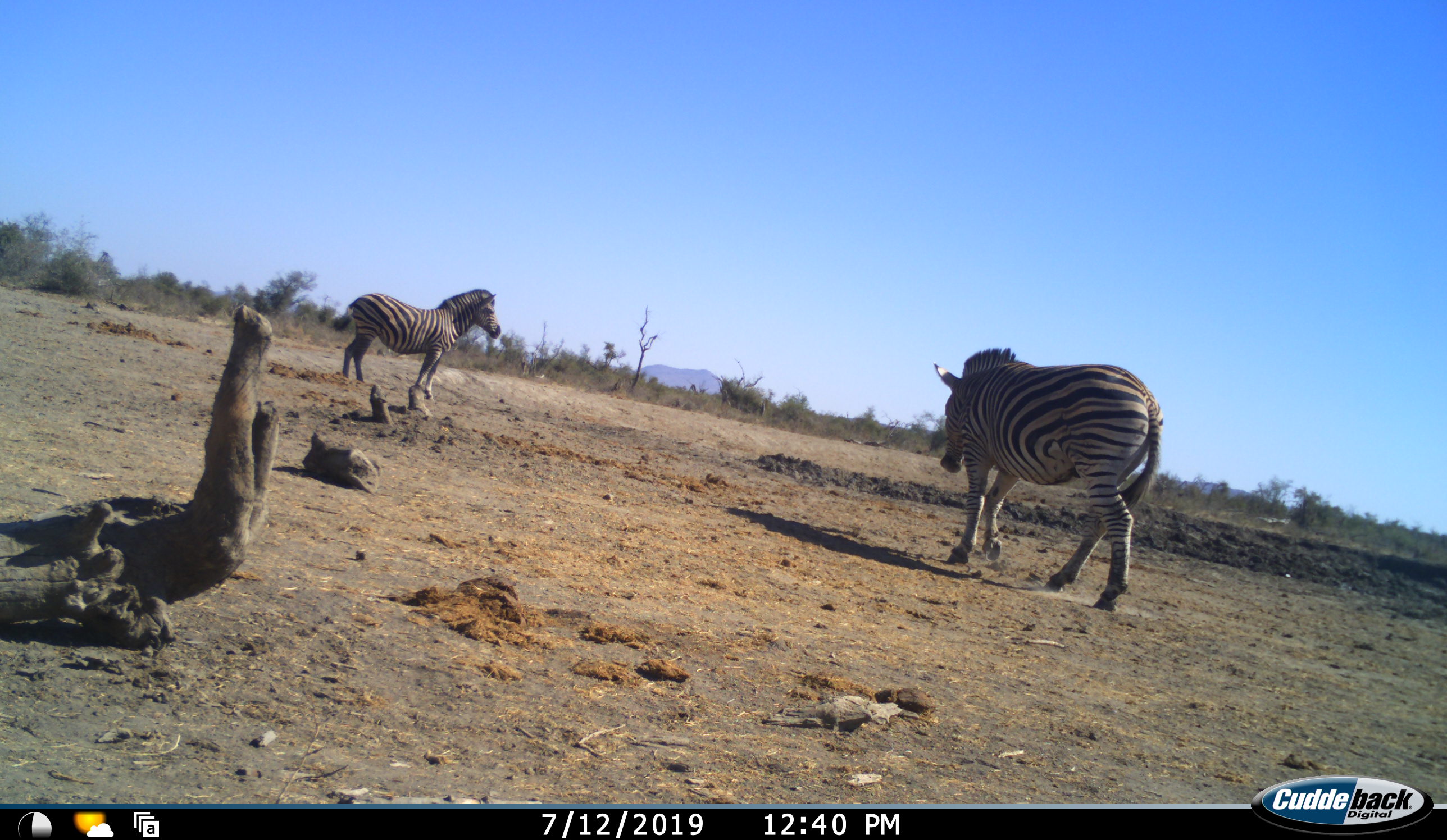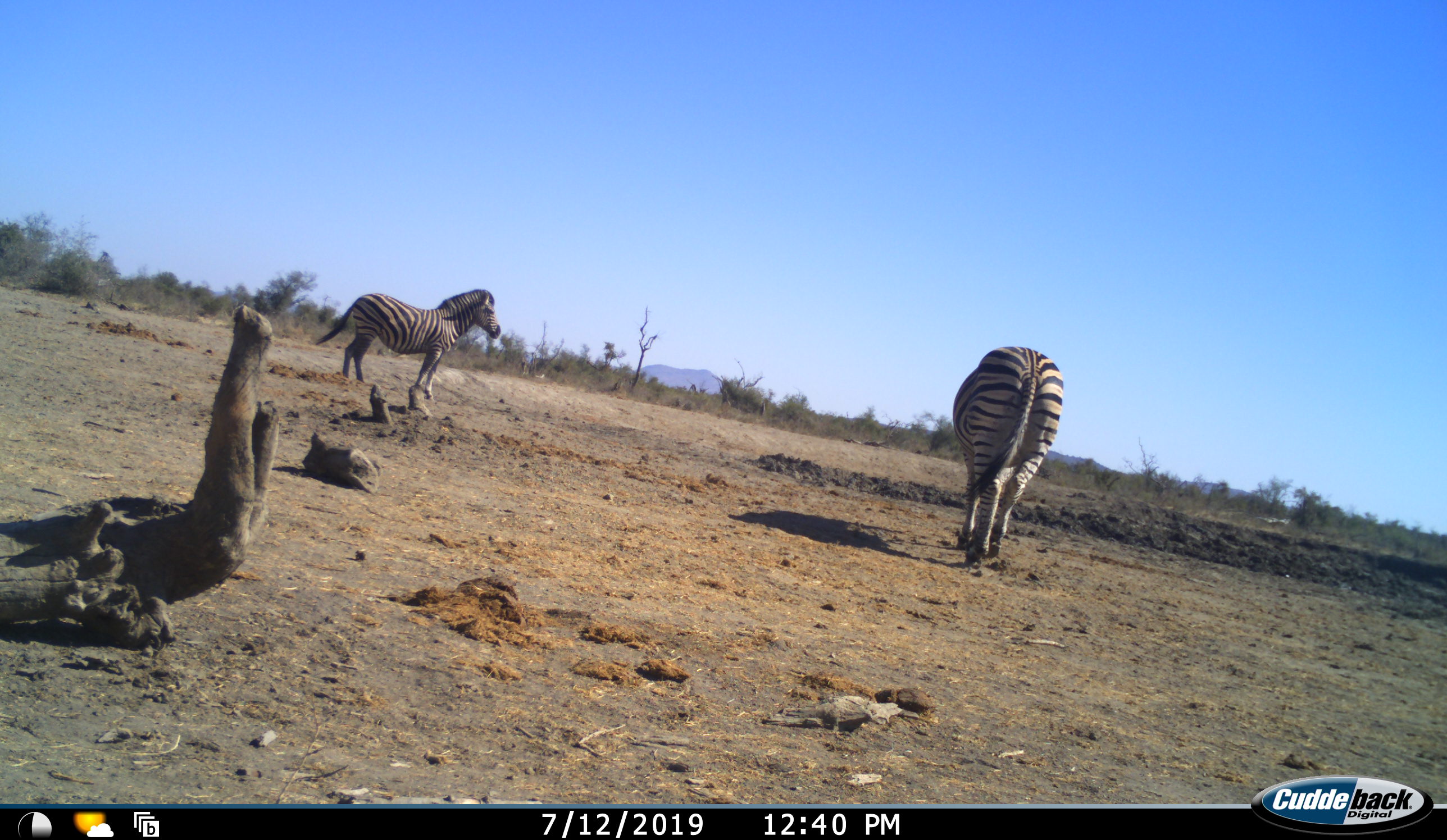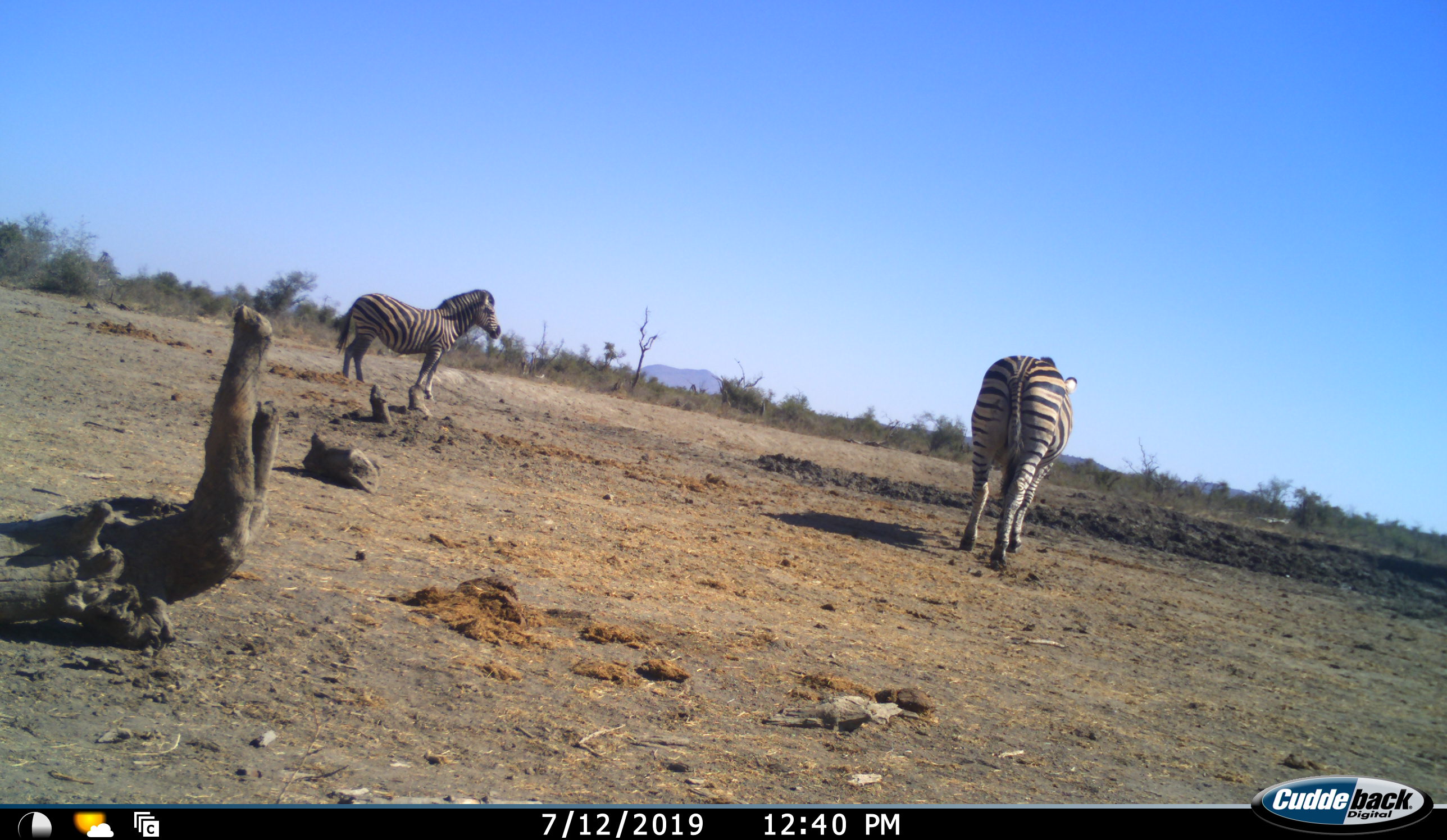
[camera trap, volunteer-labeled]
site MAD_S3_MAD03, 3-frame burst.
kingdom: Animalia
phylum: Chordata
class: Mammalia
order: Perissodactyla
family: Equidae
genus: Equus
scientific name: Equus quagga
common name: plains zebra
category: zebraplains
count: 2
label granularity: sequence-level